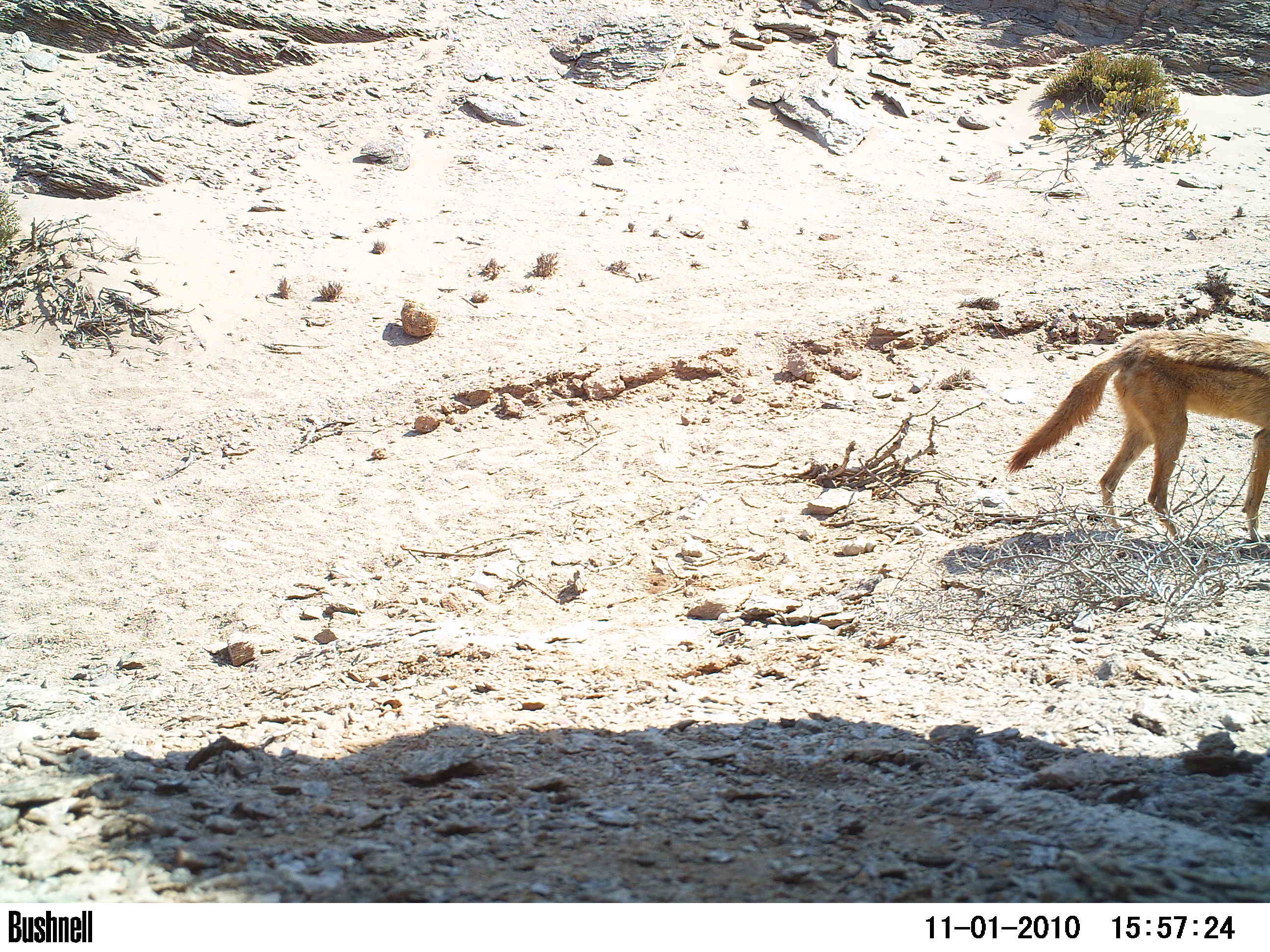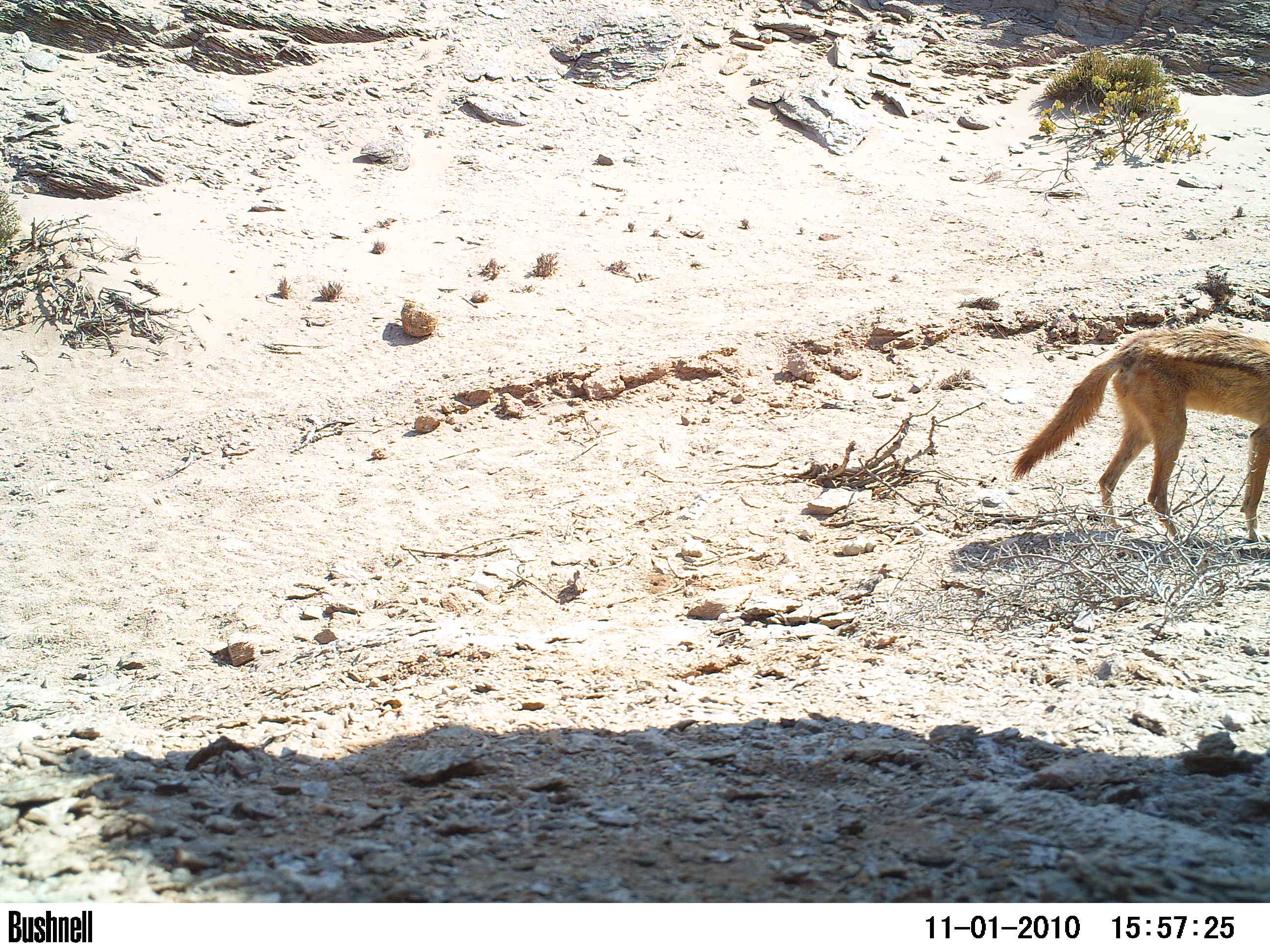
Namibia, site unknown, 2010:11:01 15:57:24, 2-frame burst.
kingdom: Animalia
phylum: Chordata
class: Mammalia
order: Carnivora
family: Canidae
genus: Lupulella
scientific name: Lupulella mesomelas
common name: black-backed jackal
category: canis mesomelas